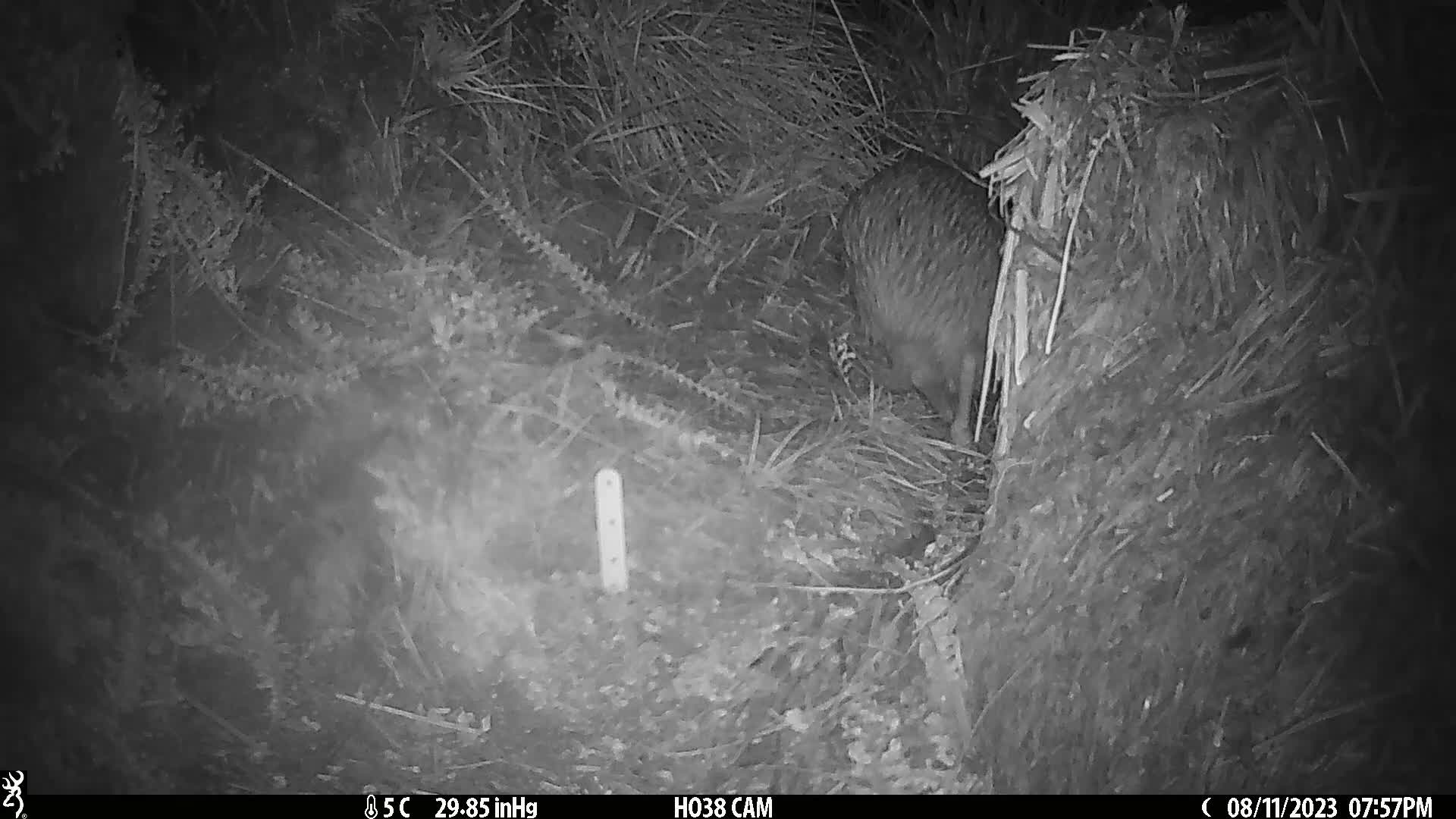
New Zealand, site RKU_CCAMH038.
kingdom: Animalia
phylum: Chordata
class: Aves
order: Apterygiformes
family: Apterygidae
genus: Apteryx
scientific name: Apteryx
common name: kiwi